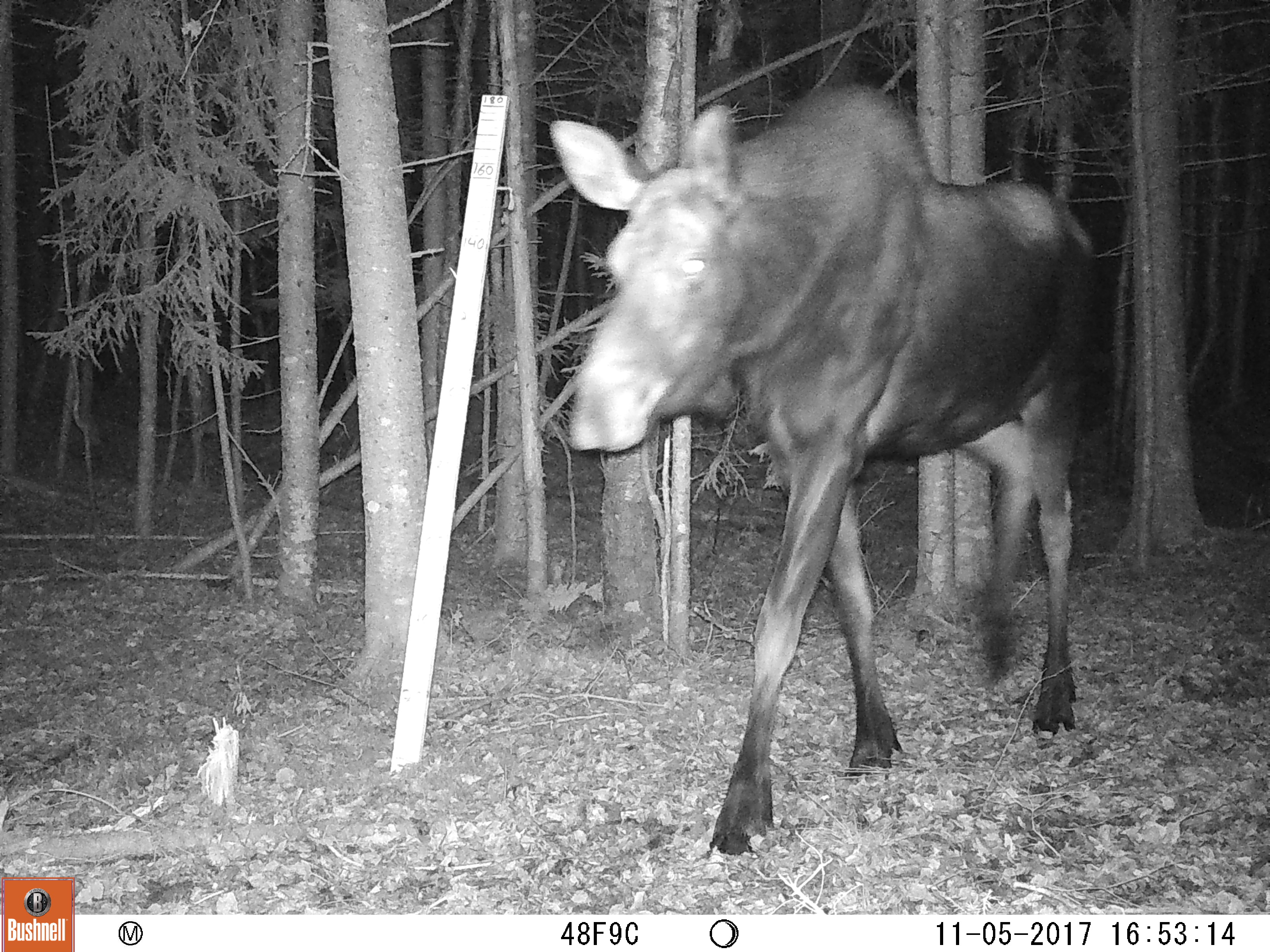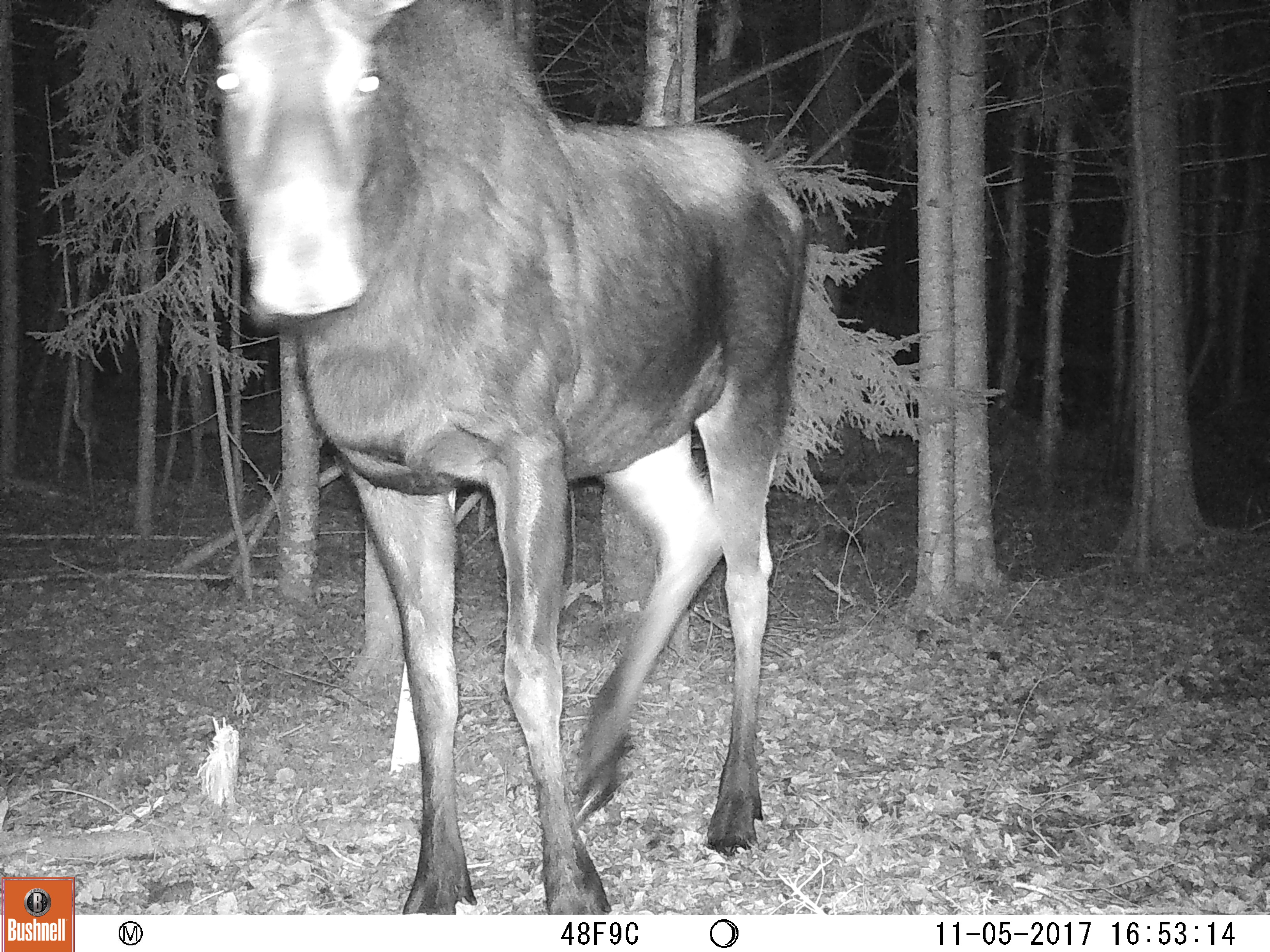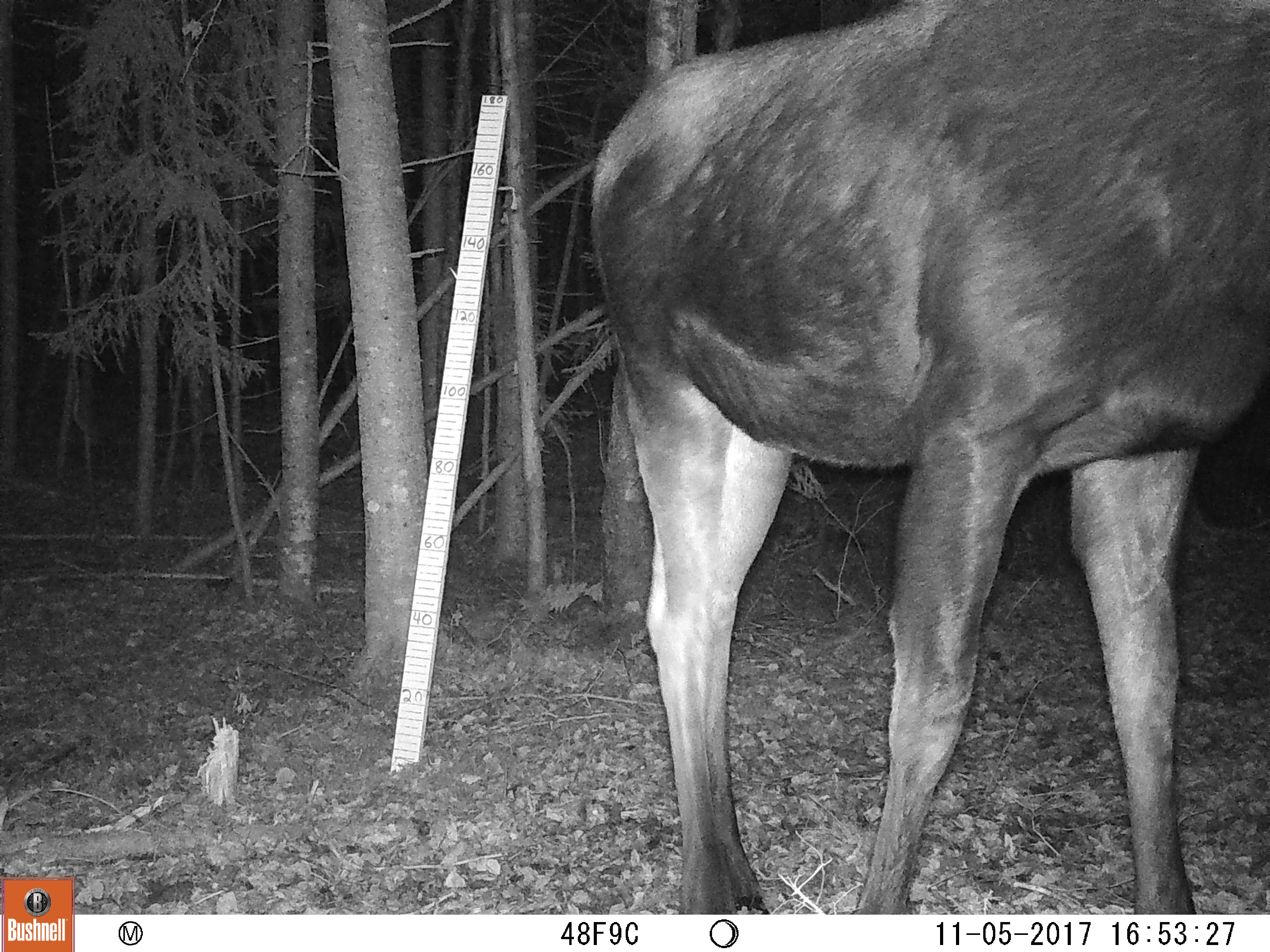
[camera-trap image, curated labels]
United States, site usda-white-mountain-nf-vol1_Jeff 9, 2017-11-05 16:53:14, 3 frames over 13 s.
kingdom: Animalia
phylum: Chordata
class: Mammalia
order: Artiodactyla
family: Cervidae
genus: Alces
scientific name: Alces alces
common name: moose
Moose (Alces alces).